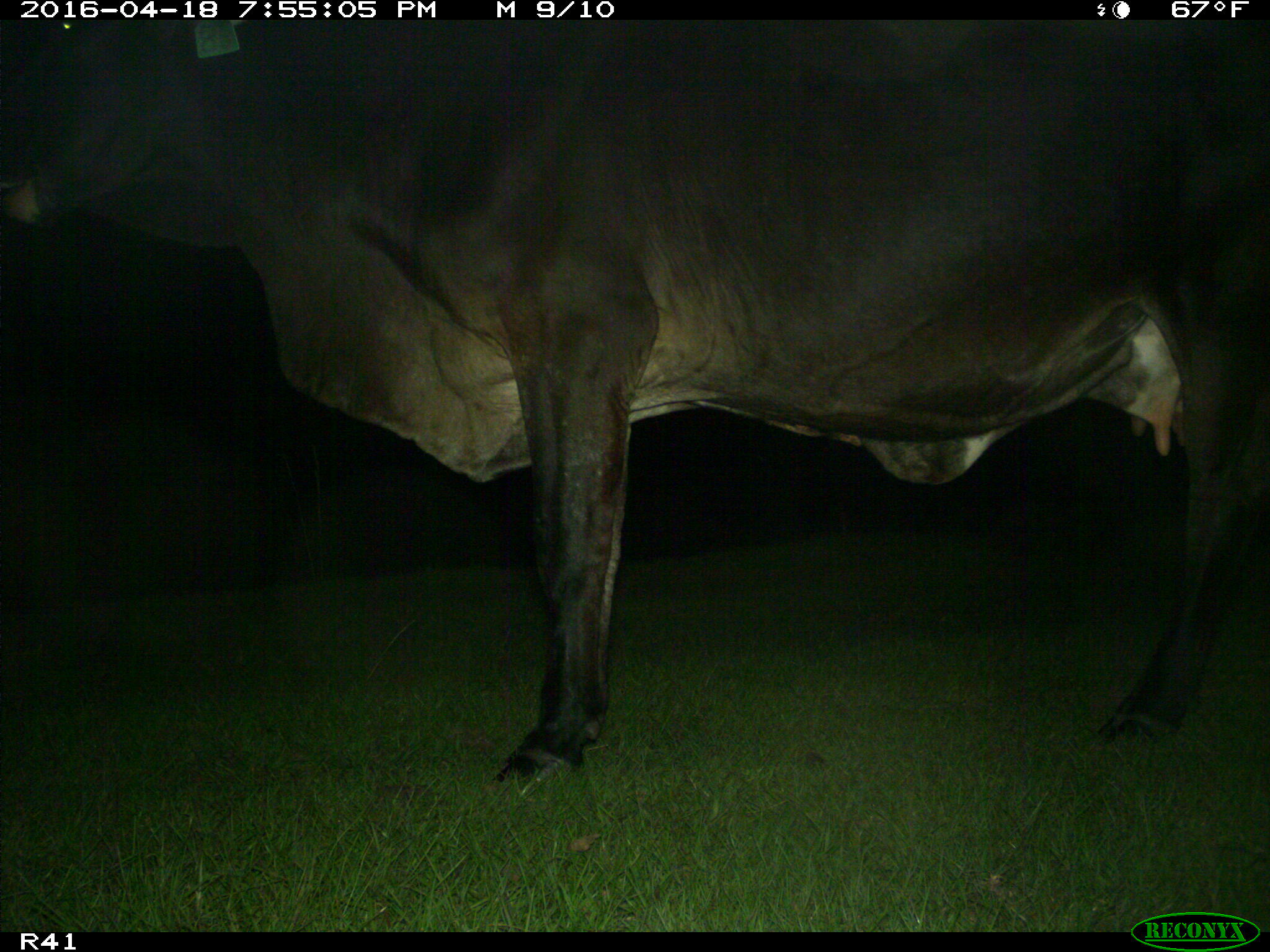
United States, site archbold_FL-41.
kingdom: Animalia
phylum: Chordata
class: Mammalia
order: Artiodactyla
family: Bovidae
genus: Bos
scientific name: Bos taurus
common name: domestic cow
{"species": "Bos taurus (domestic cow)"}